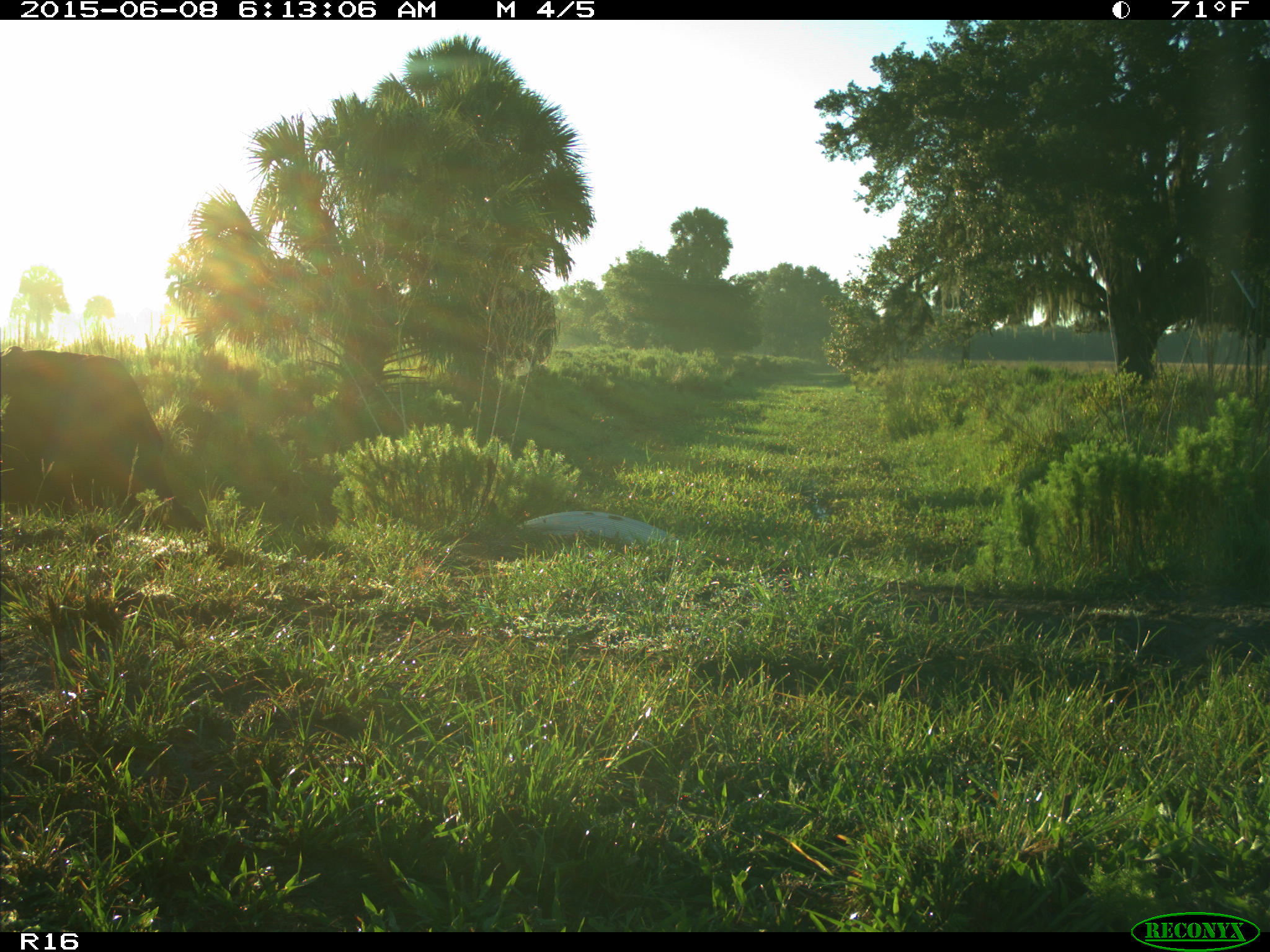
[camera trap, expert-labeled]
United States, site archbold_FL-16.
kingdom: Animalia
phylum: Chordata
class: Mammalia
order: Artiodactyla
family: Bovidae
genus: Bos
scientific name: Bos taurus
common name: domestic cow